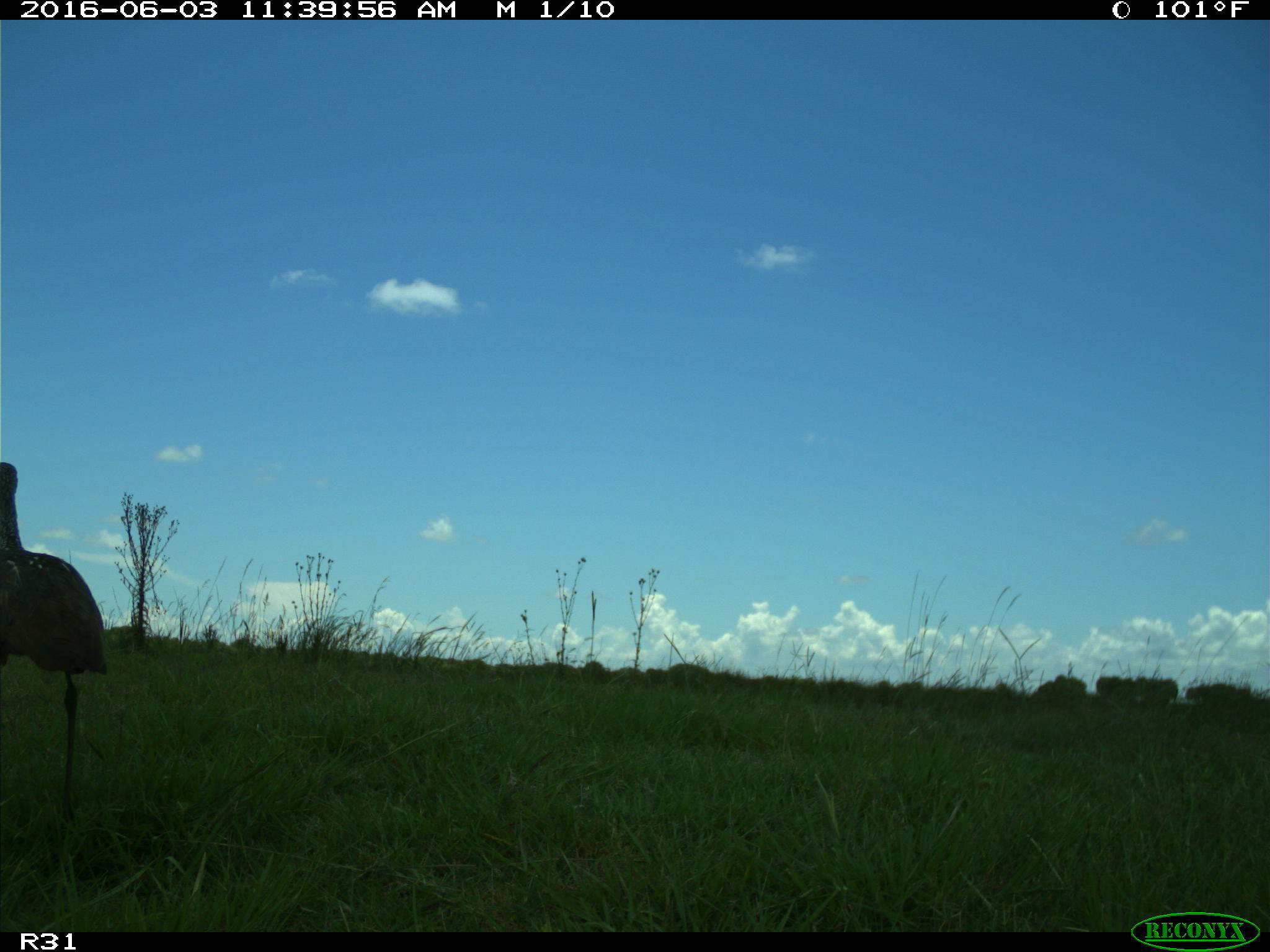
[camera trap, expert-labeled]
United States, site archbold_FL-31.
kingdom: Animalia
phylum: Chordata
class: Aves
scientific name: Aves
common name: birds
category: unidentified bird